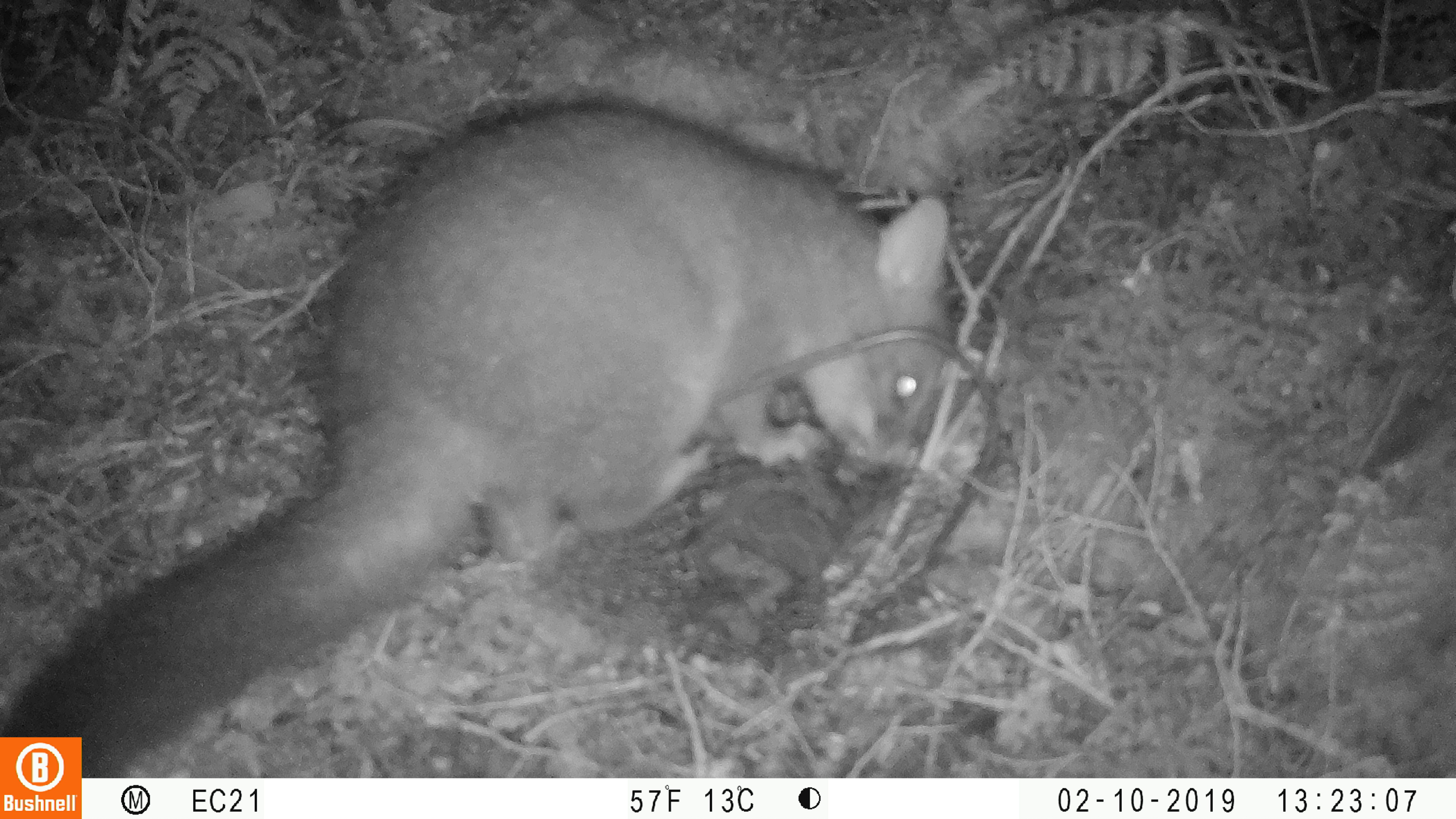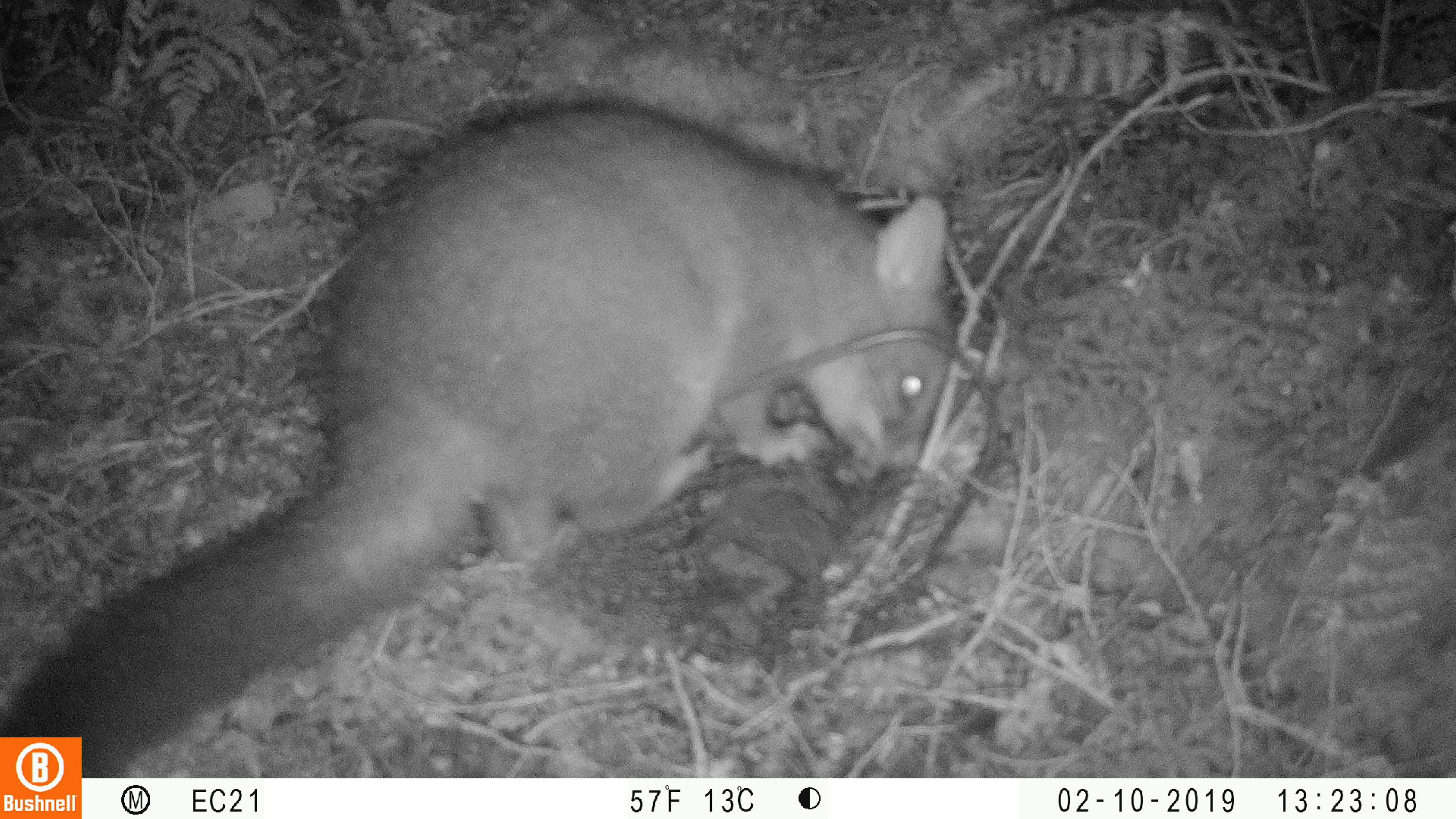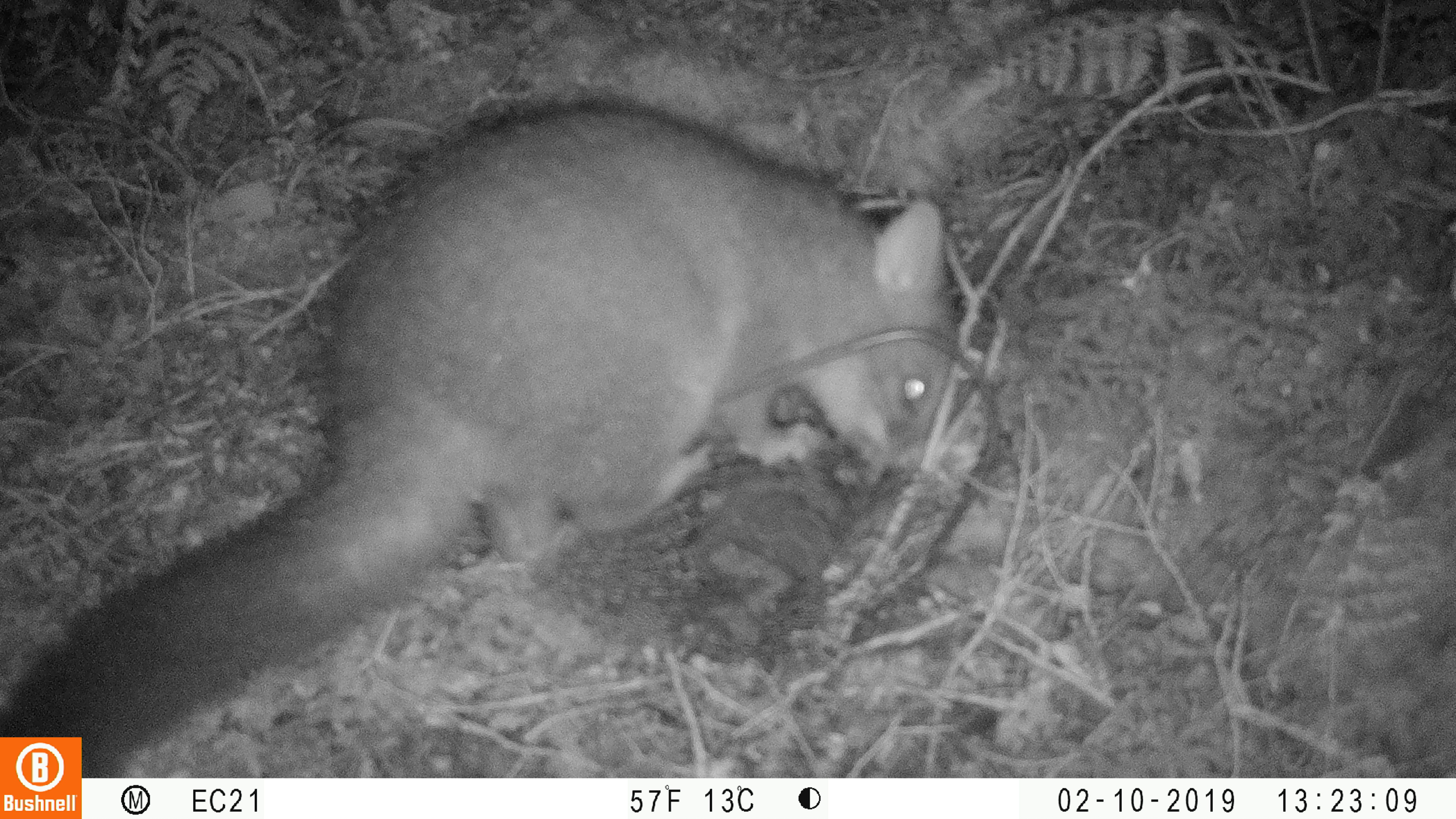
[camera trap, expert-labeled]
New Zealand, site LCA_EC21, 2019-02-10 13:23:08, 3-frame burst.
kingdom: Animalia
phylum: Chordata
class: Mammalia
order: Diprotodontia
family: Phalangeridae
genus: Trichosurus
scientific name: Trichosurus vulpecula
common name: common brushtail possum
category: possum